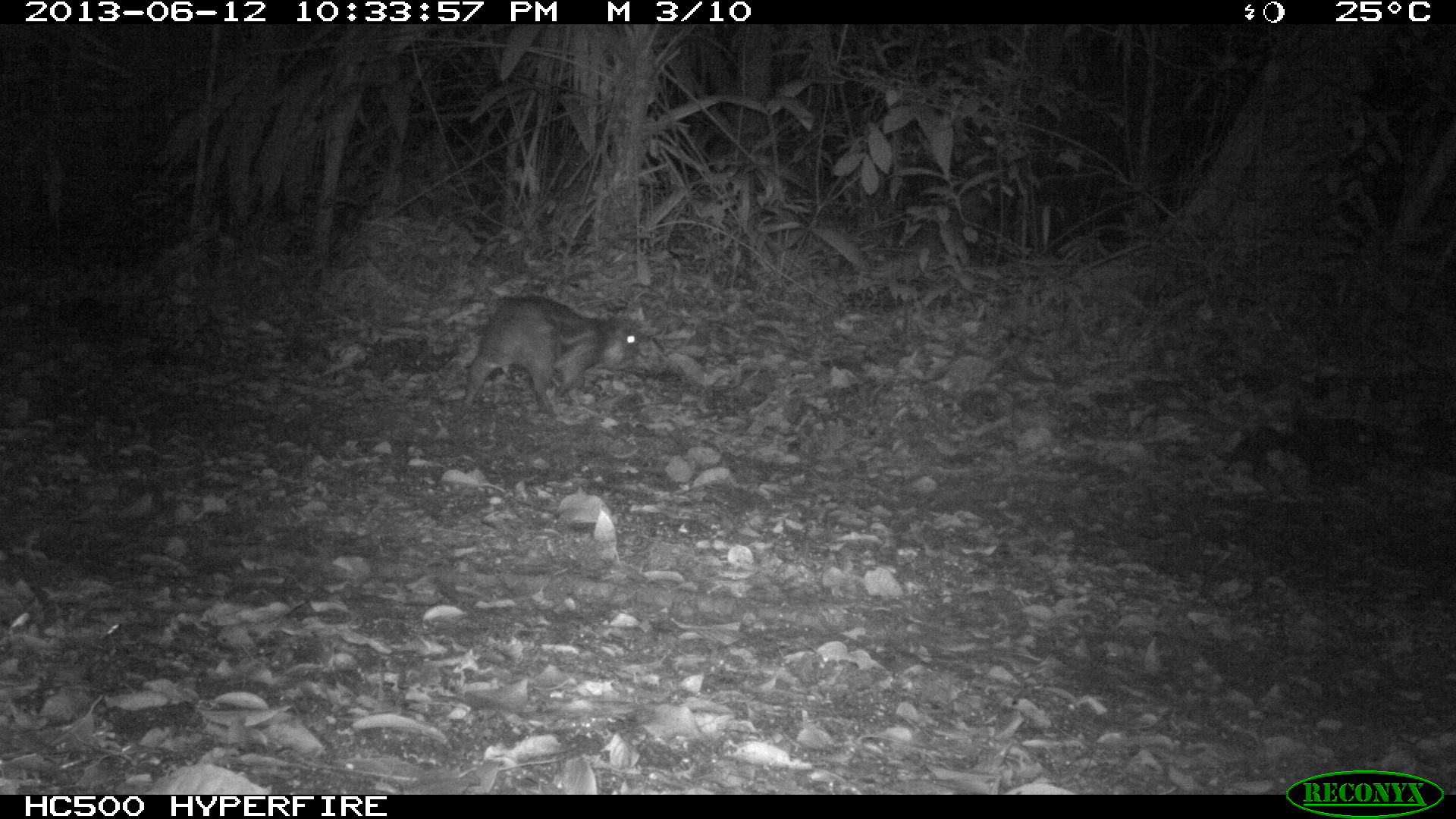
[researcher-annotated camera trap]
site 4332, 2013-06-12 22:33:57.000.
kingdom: Animalia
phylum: Chordata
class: Mammalia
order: Rodentia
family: Cuniculidae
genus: Cuniculus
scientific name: Cuniculus paca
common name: lowland paca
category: agouti paca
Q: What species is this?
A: Agouti paca (lowland paca) (Cuniculus paca).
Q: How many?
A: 1.